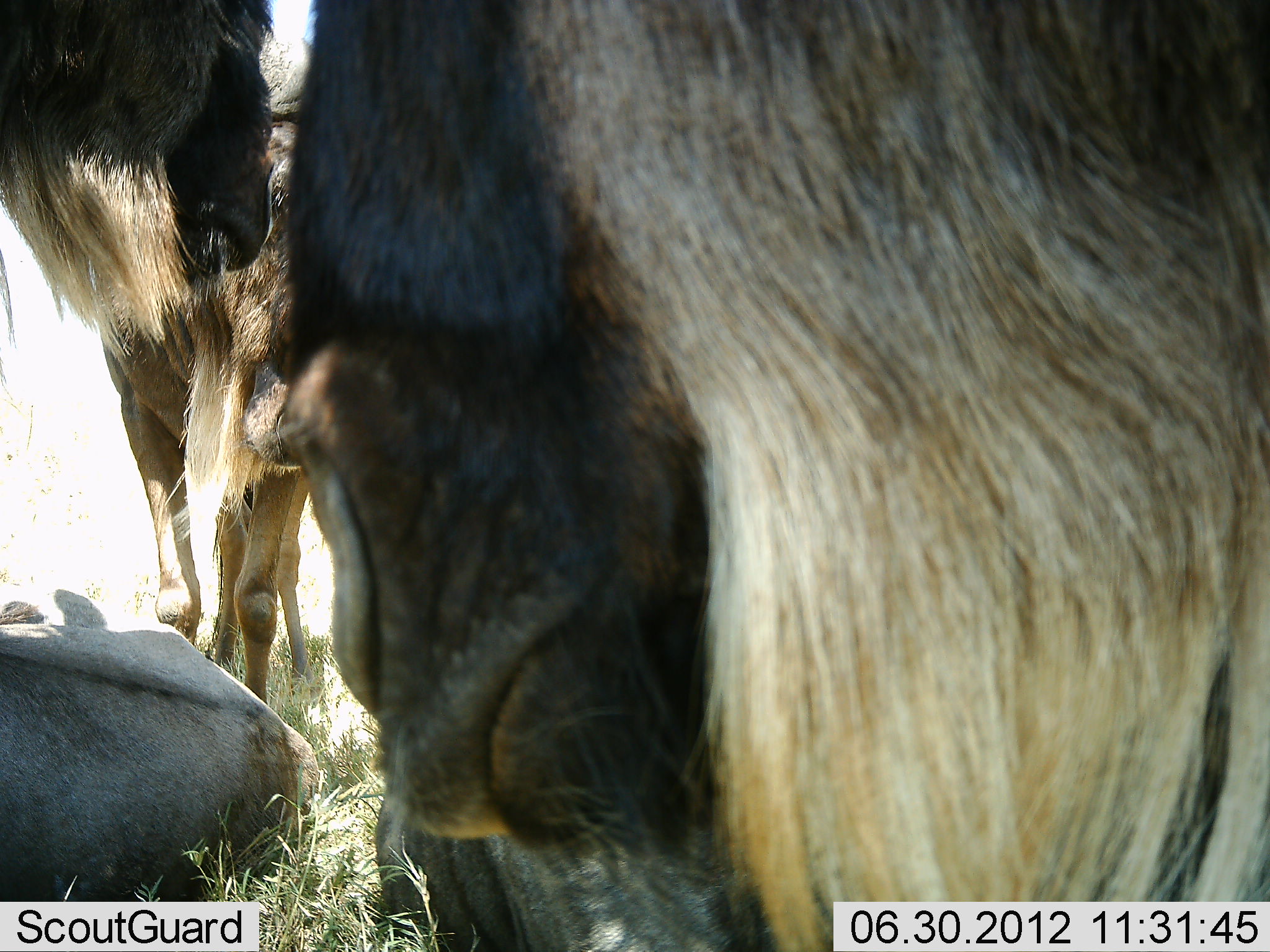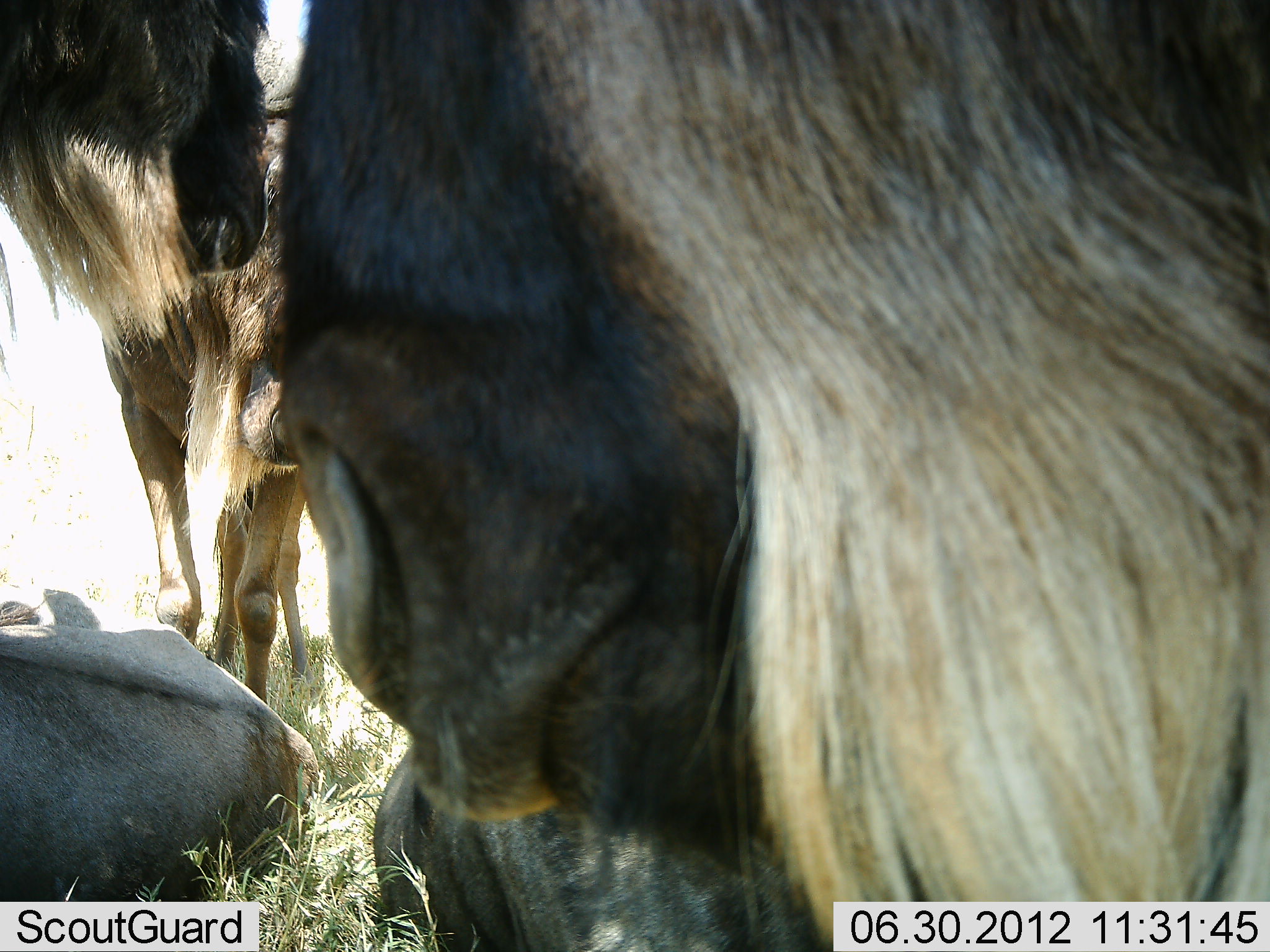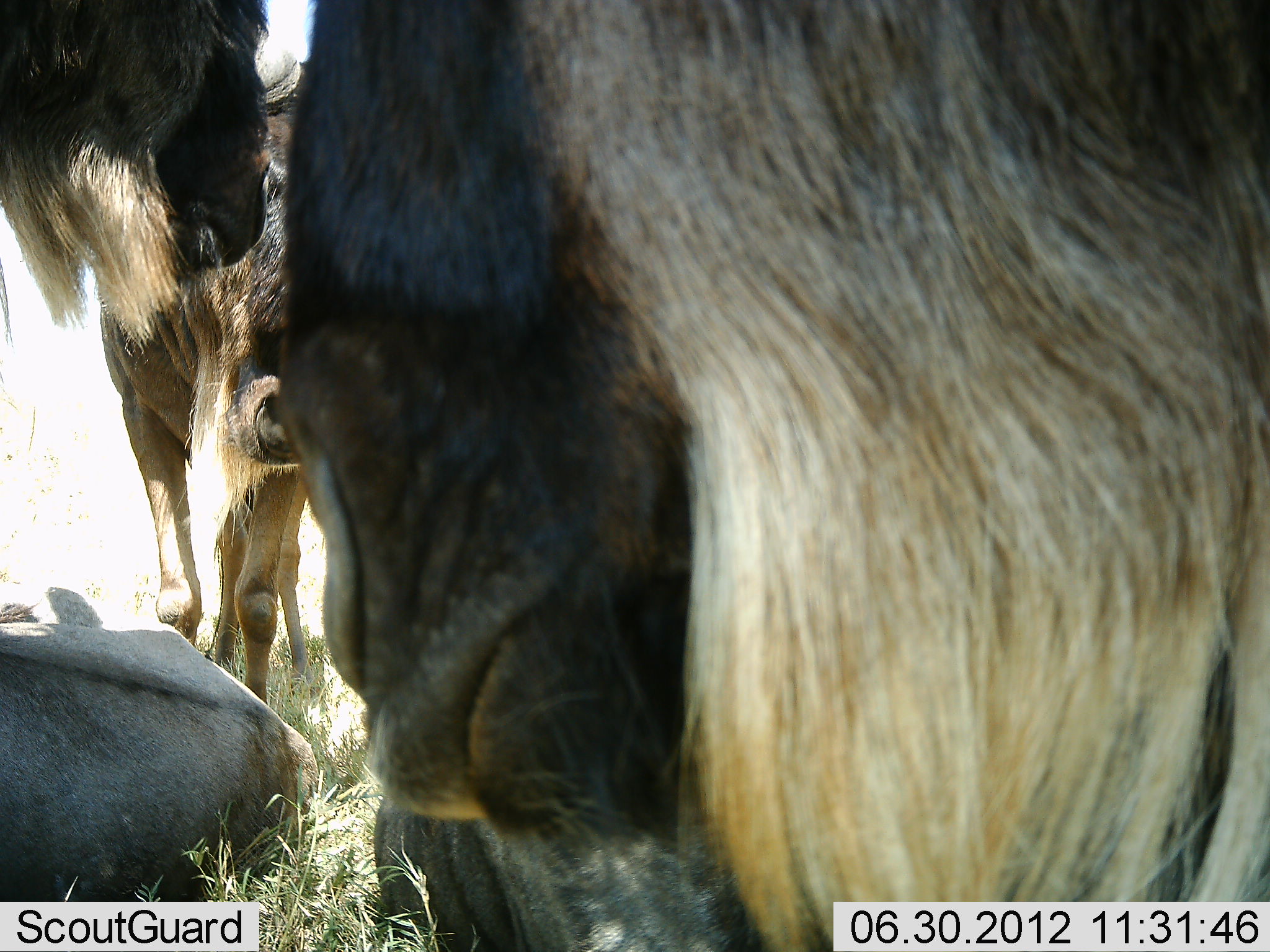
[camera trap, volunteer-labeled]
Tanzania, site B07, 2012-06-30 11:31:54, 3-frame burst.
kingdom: Animalia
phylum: Chordata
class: Mammalia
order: Artiodactyla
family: Bovidae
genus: Connochaetes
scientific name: Connochaetes taurinus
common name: blue wildebeest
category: wildebeest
Wildebeest (blue wildebeest) (Connochaetes taurinus), count 5. Behavior (volunteer vote fractions): standing 90%, resting 90%, moving 0%, interacting 10%. Young present (vote fraction): 0%. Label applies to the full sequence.